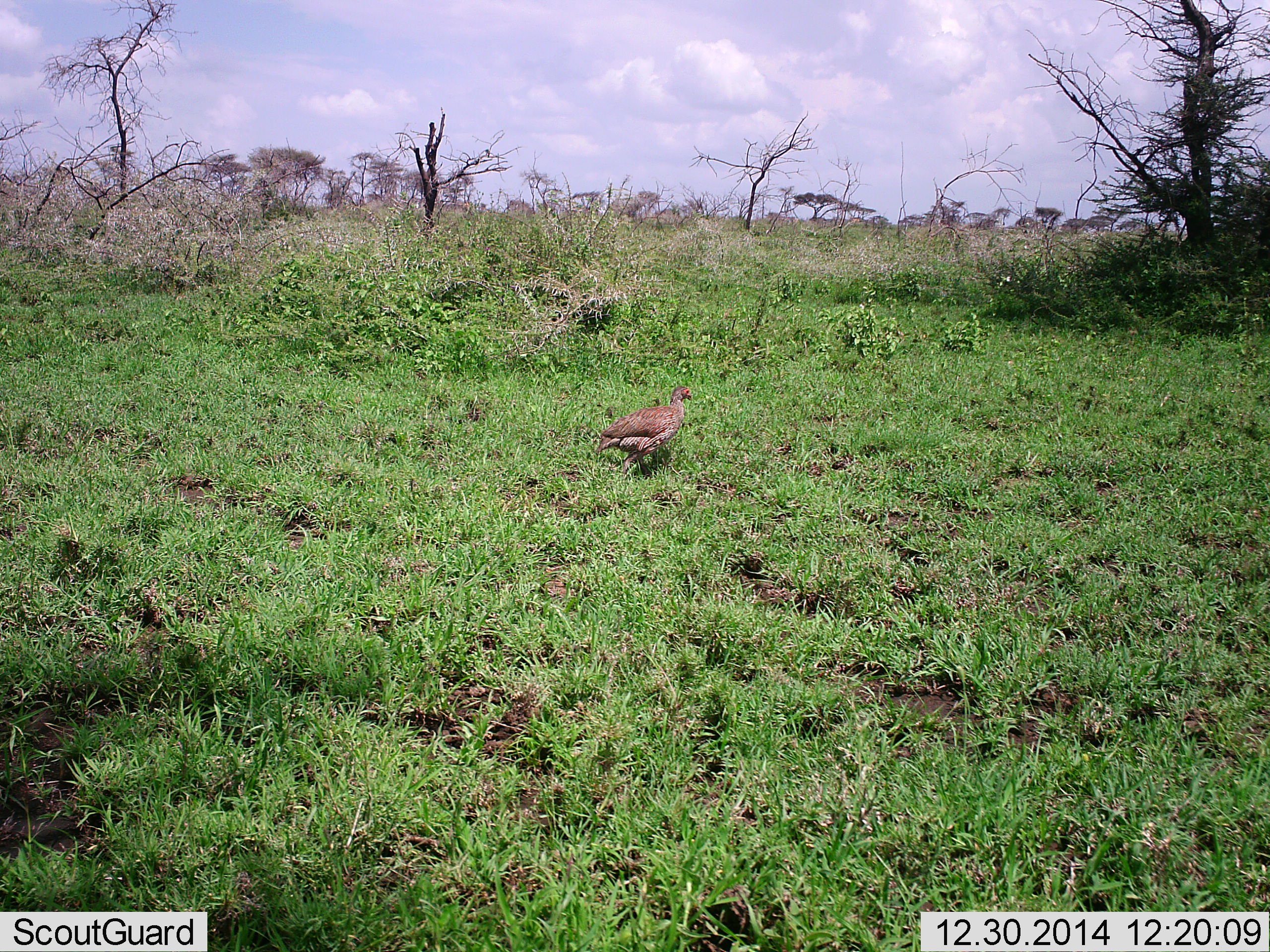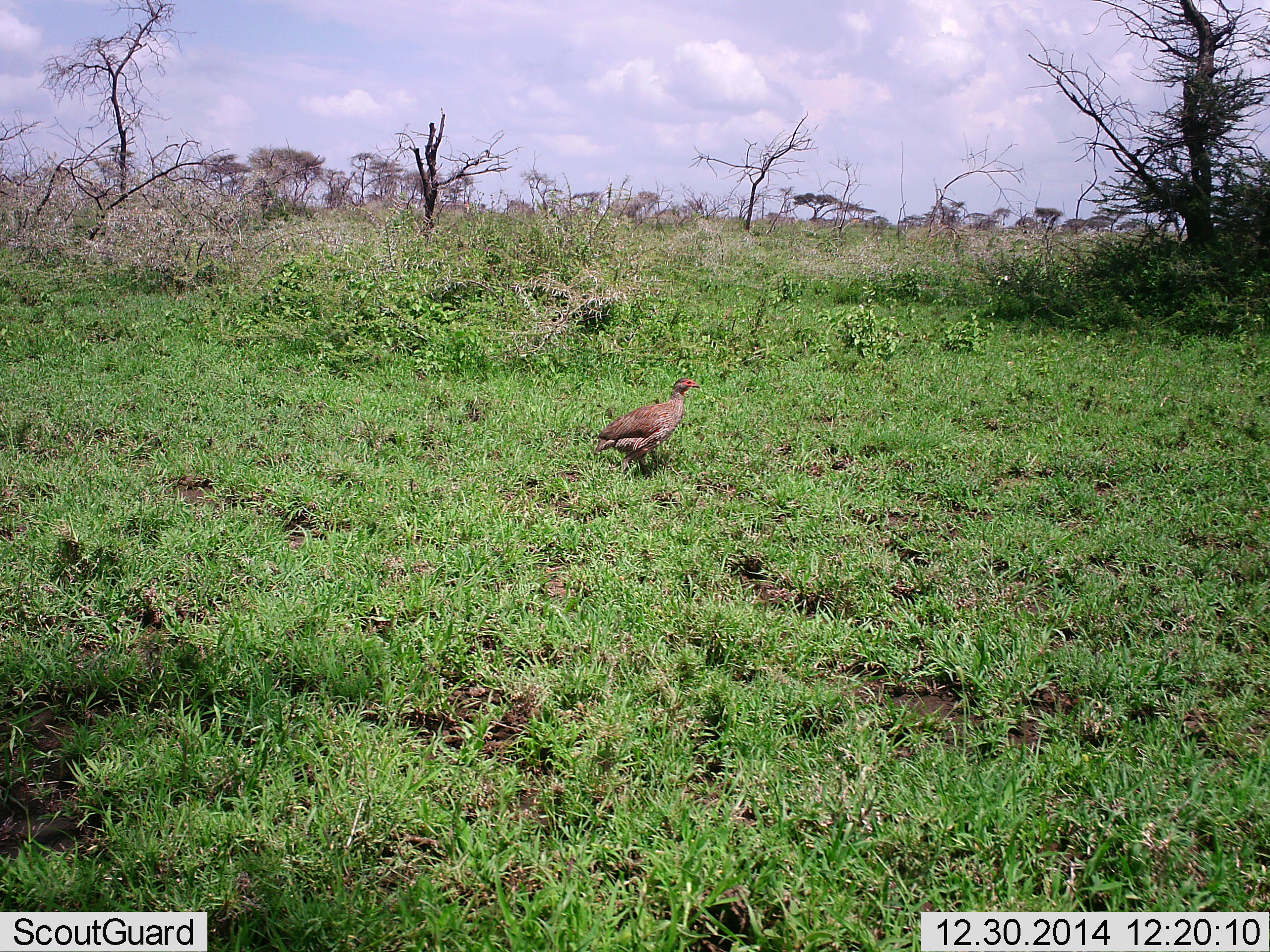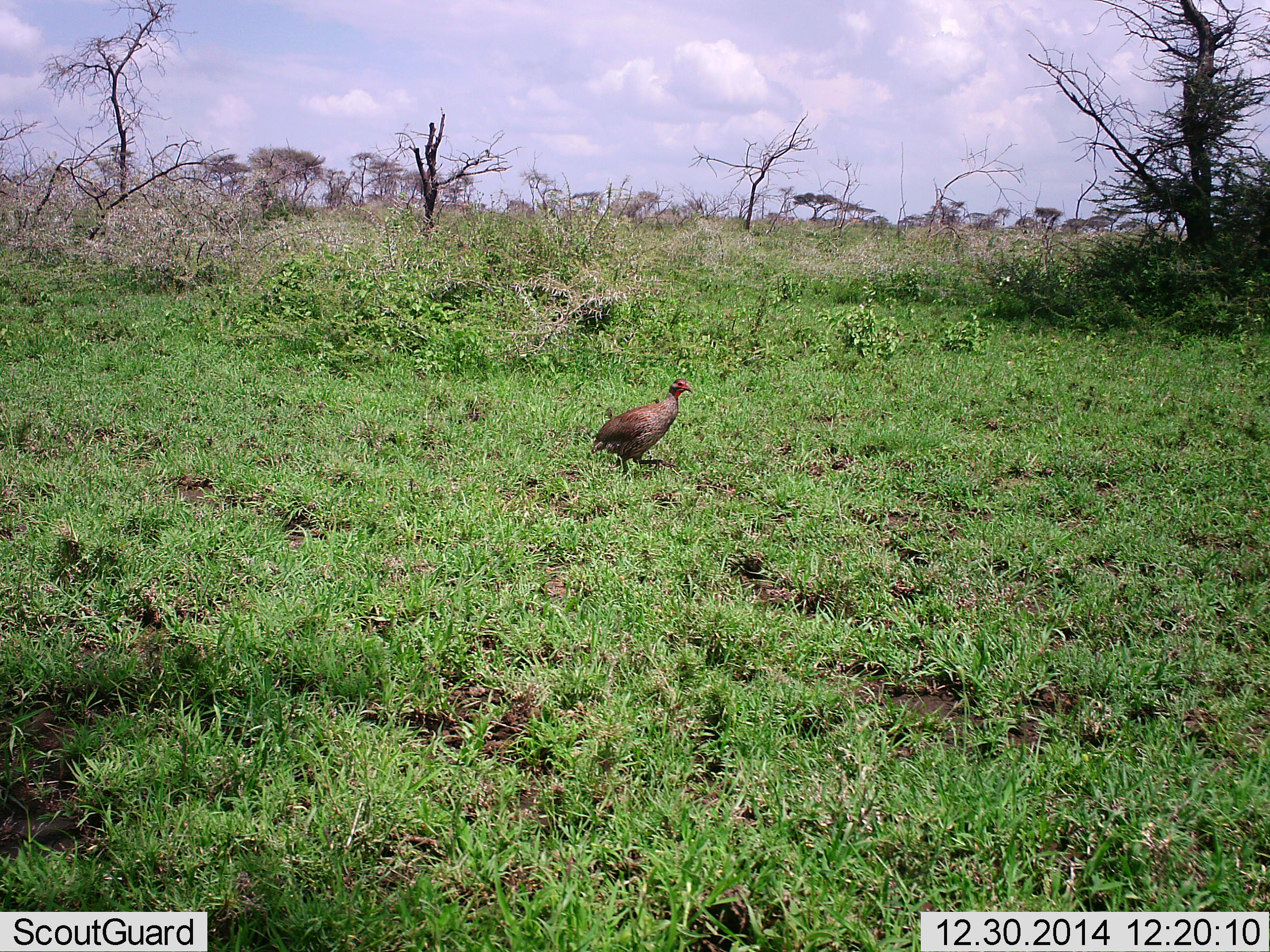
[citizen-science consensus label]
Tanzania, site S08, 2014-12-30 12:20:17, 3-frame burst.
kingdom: Animalia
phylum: Chordata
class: Aves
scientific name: Aves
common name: bird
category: otherbird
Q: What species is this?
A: Otherbird (bird) (Aves).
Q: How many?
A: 1.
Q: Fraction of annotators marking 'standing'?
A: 80%.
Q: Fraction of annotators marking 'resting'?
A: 0%.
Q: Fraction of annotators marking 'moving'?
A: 20%.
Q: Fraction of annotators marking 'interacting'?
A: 0%.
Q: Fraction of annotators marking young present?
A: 0%.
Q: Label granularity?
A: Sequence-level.